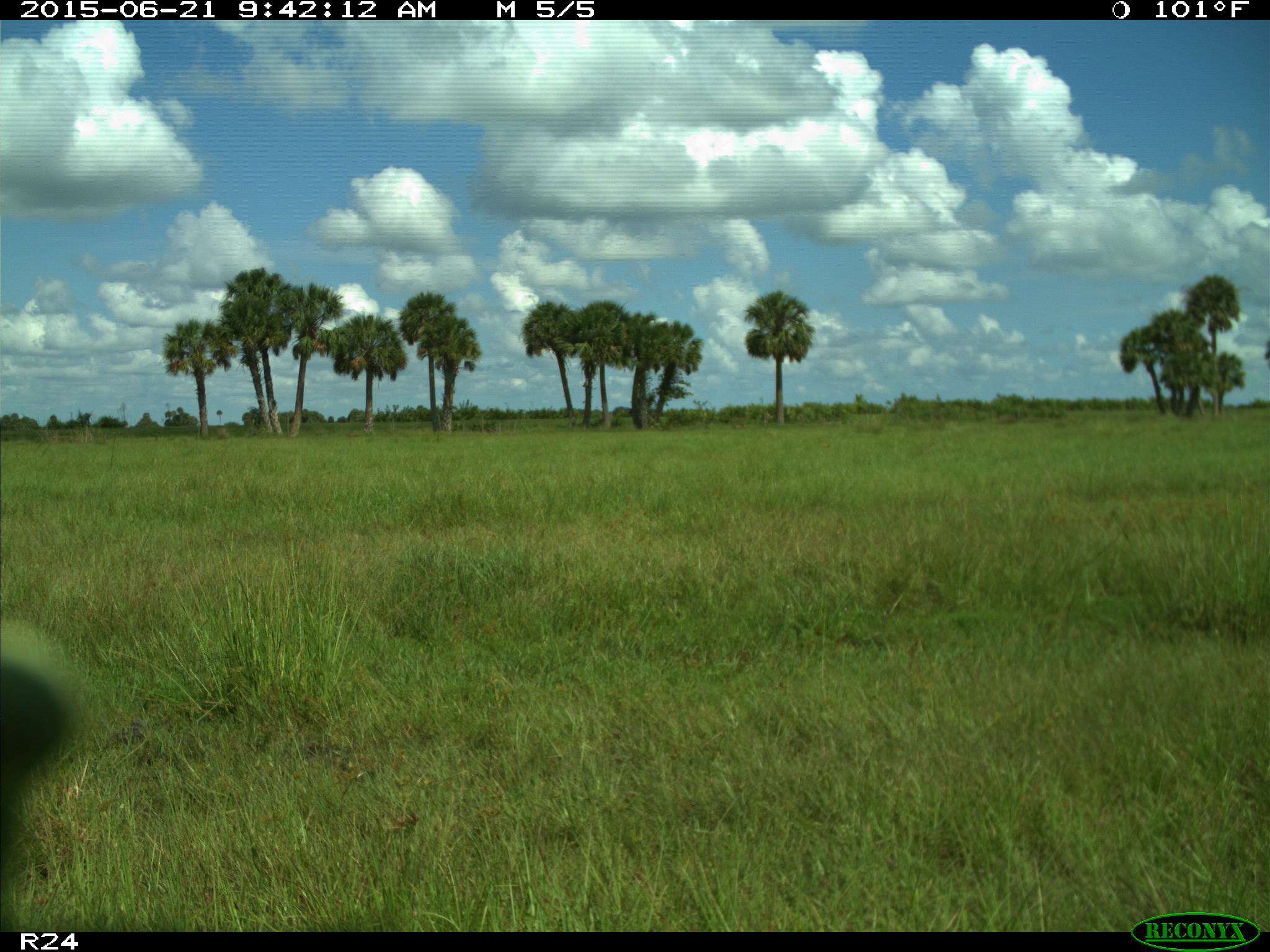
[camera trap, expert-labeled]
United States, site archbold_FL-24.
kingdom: Animalia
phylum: Chordata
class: Mammalia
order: Artiodactyla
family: Bovidae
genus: Bos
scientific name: Bos taurus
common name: domestic cow